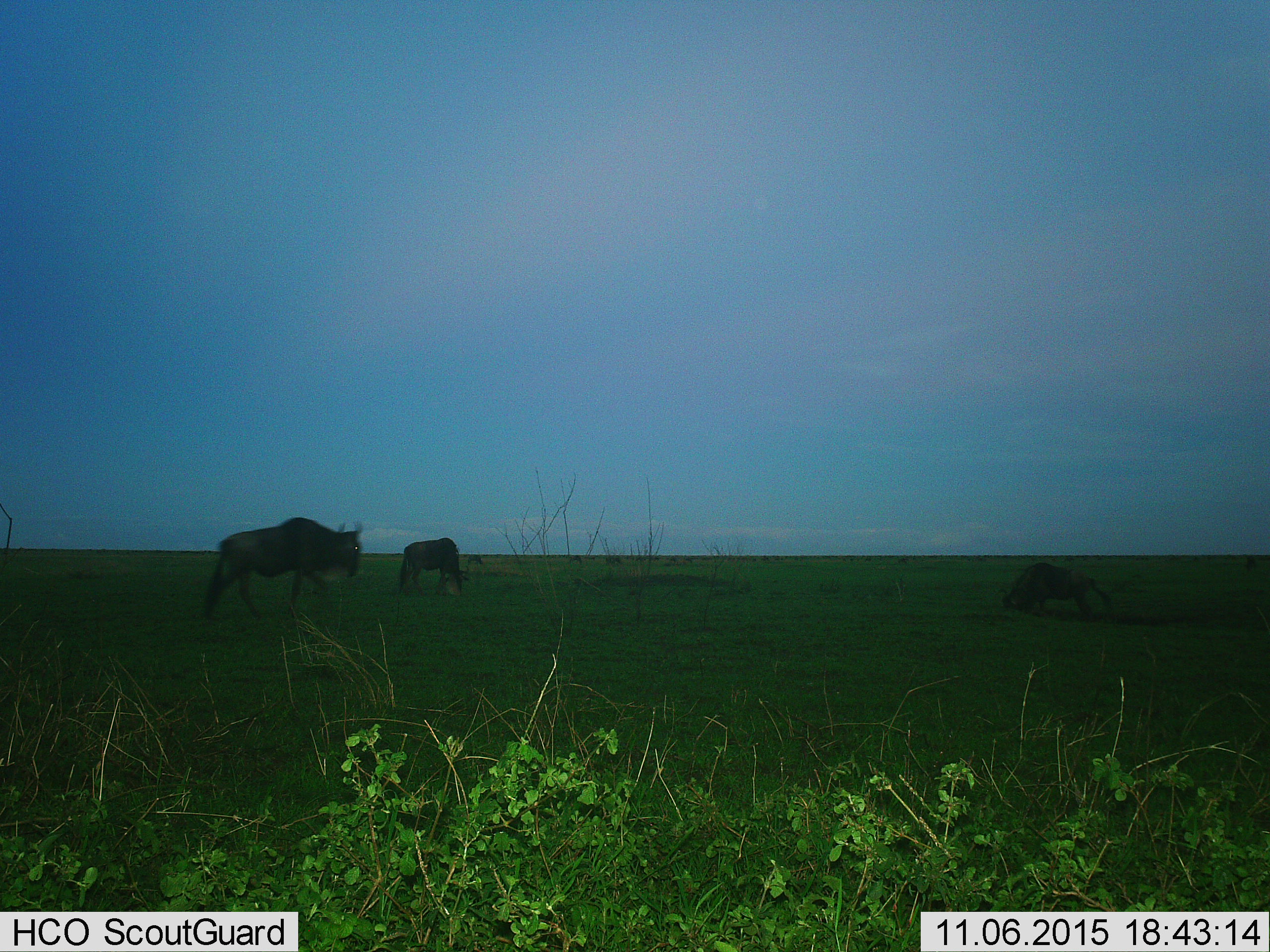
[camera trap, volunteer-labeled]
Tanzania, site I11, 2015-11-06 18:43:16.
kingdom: Animalia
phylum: Chordata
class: Mammalia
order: Artiodactyla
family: Bovidae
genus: Connochaetes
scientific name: Connochaetes taurinus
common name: blue wildebeest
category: wildebeest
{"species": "wildebeest (blue wildebeest) (Connochaetes taurinus)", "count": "3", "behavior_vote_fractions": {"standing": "70%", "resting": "0%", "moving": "30%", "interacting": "0%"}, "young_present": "0%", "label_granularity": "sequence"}